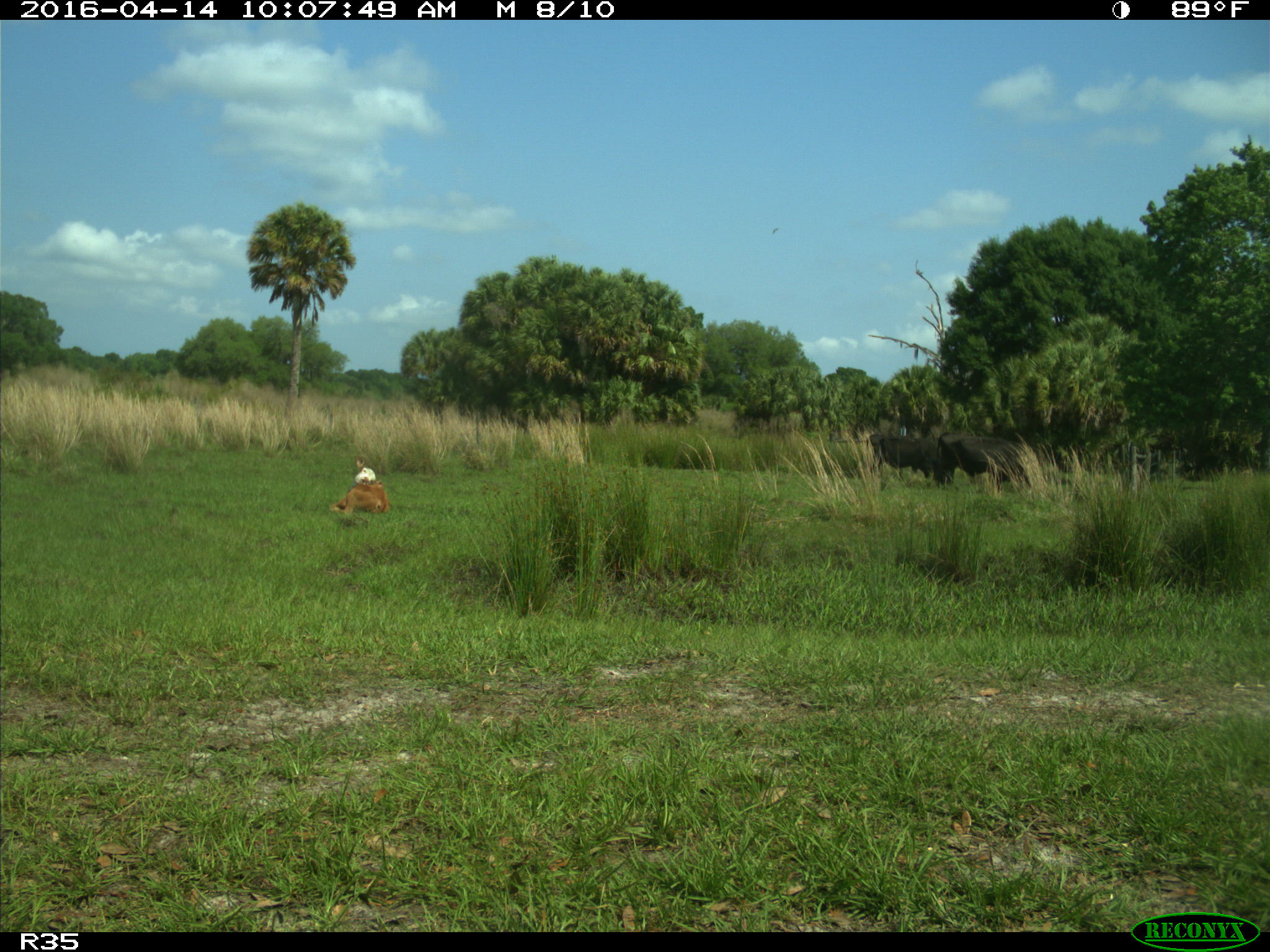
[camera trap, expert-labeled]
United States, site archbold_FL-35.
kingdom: Animalia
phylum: Chordata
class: Mammalia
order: Artiodactyla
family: Bovidae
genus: Bos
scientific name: Bos taurus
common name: domestic cow